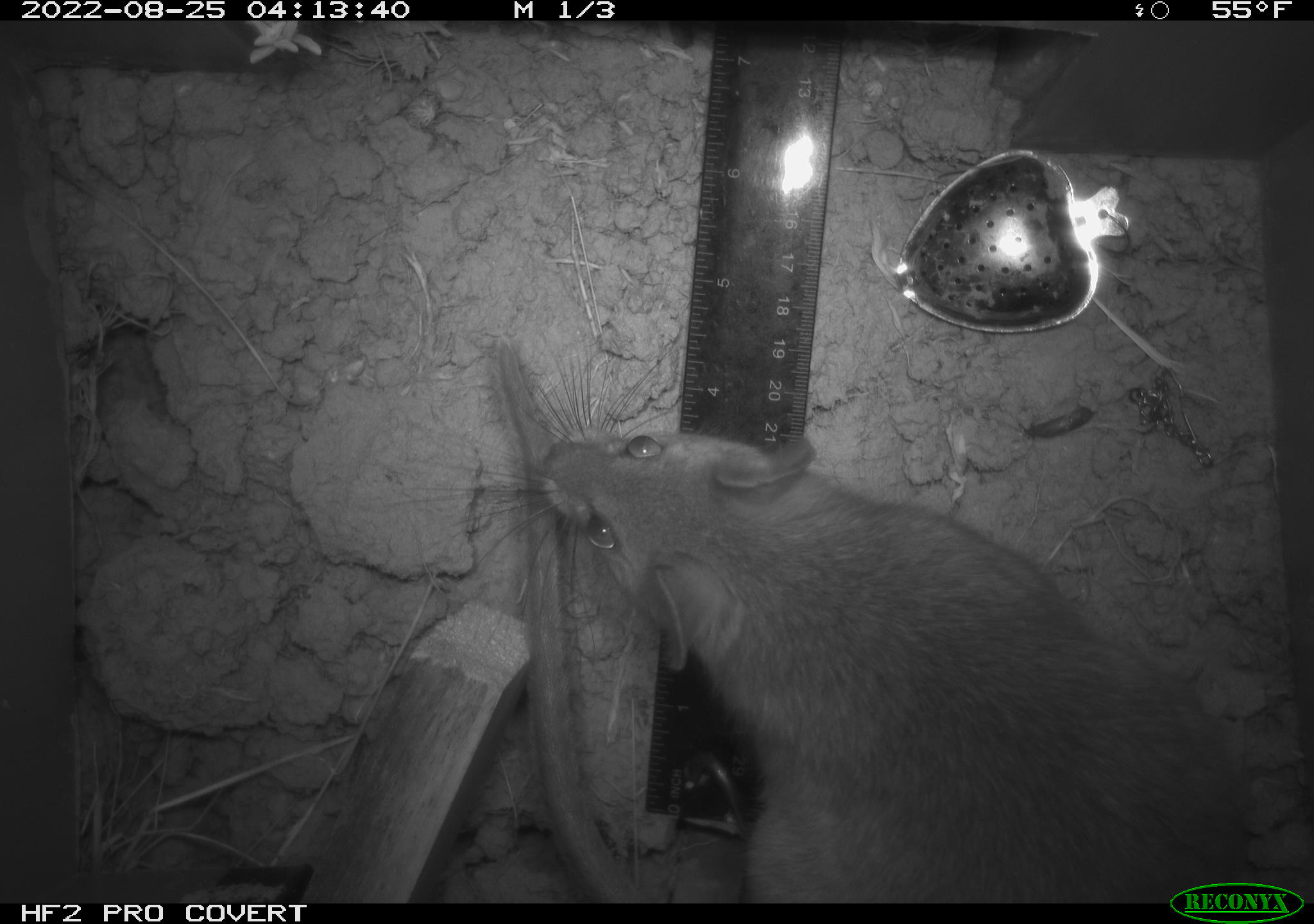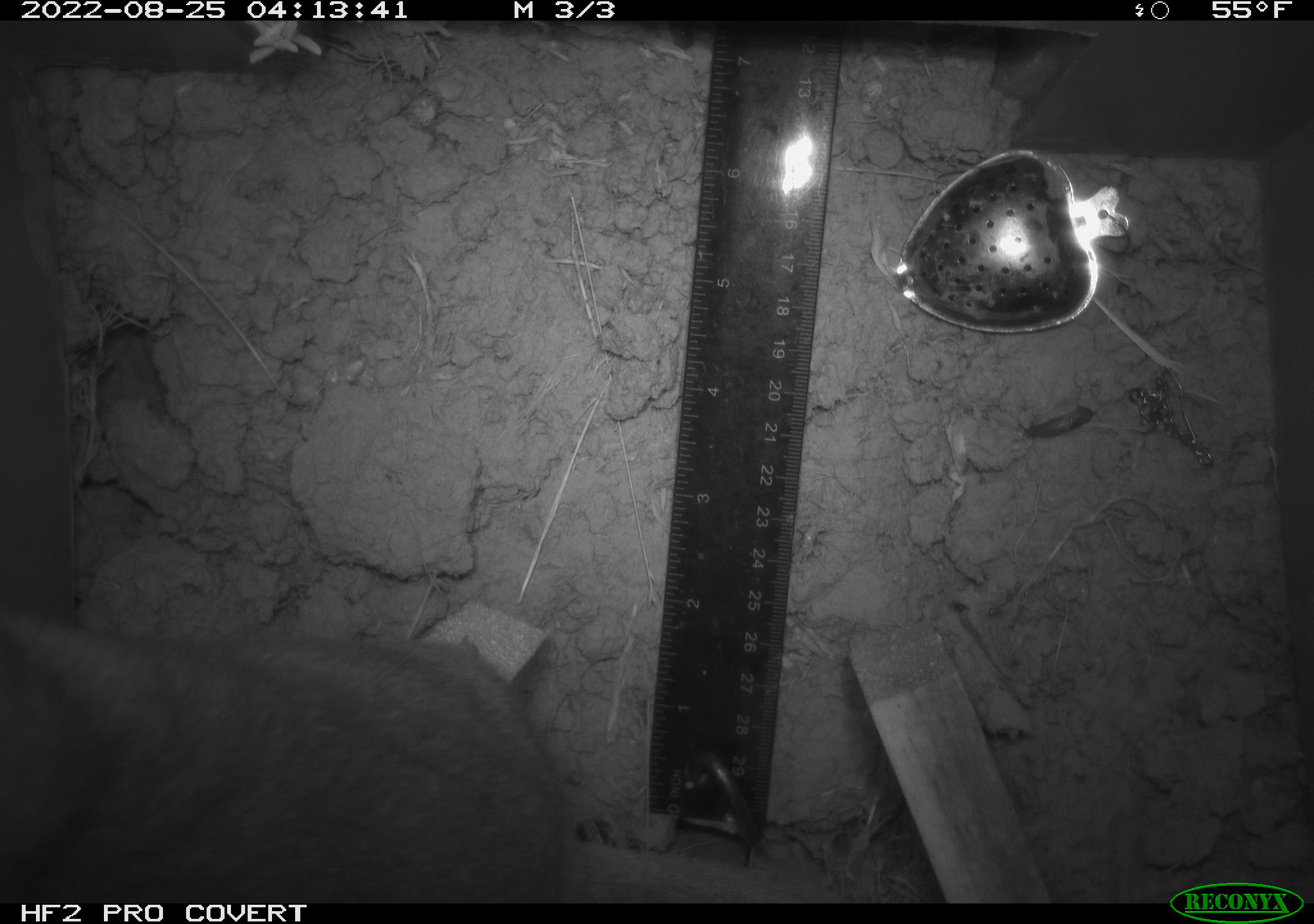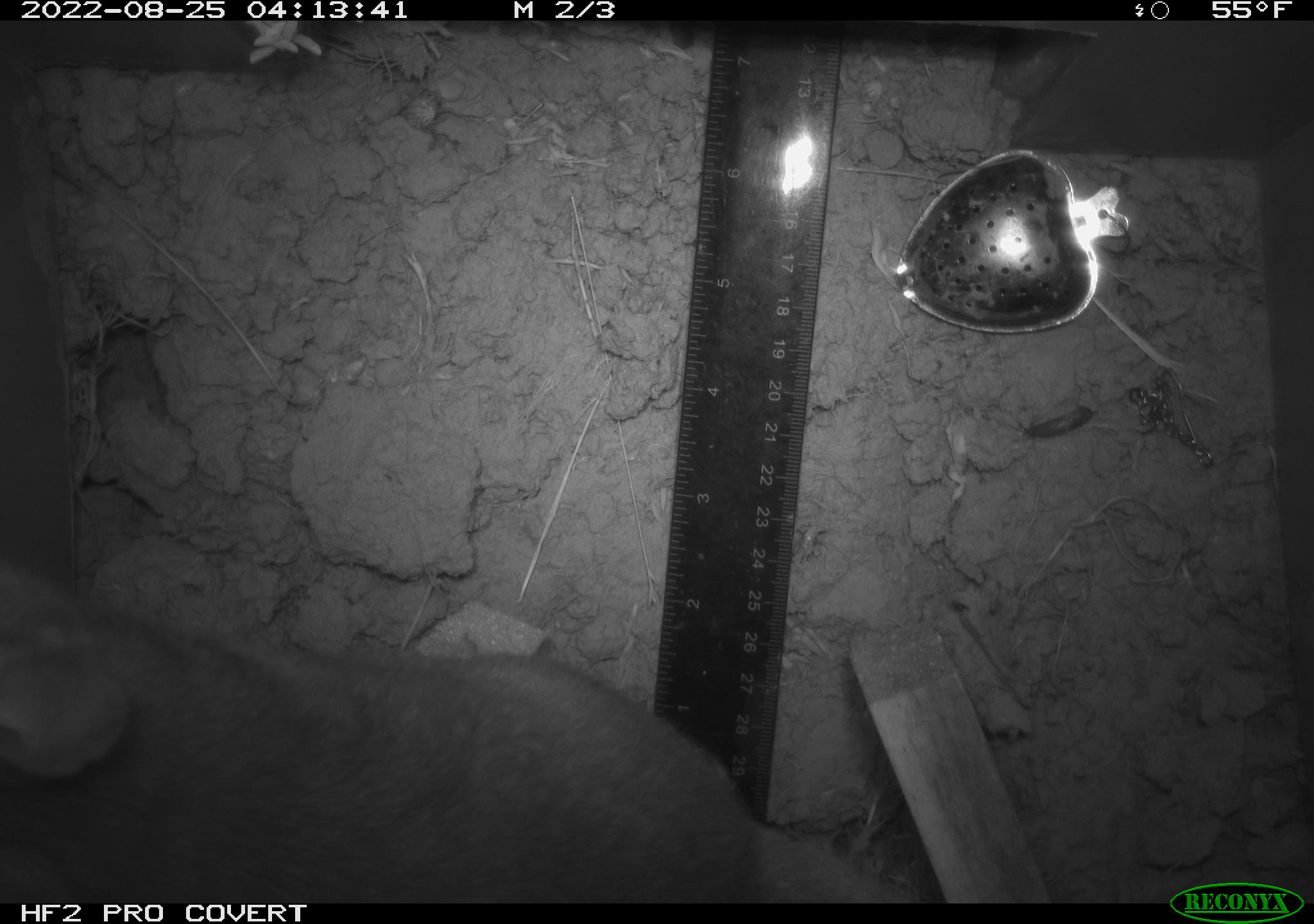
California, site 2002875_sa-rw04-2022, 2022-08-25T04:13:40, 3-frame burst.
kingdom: Animalia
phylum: Chordata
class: Mammalia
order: Rodentia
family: Cricetidae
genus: Neotoma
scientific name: Neotoma fuscipes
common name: dusky-footed woodrat